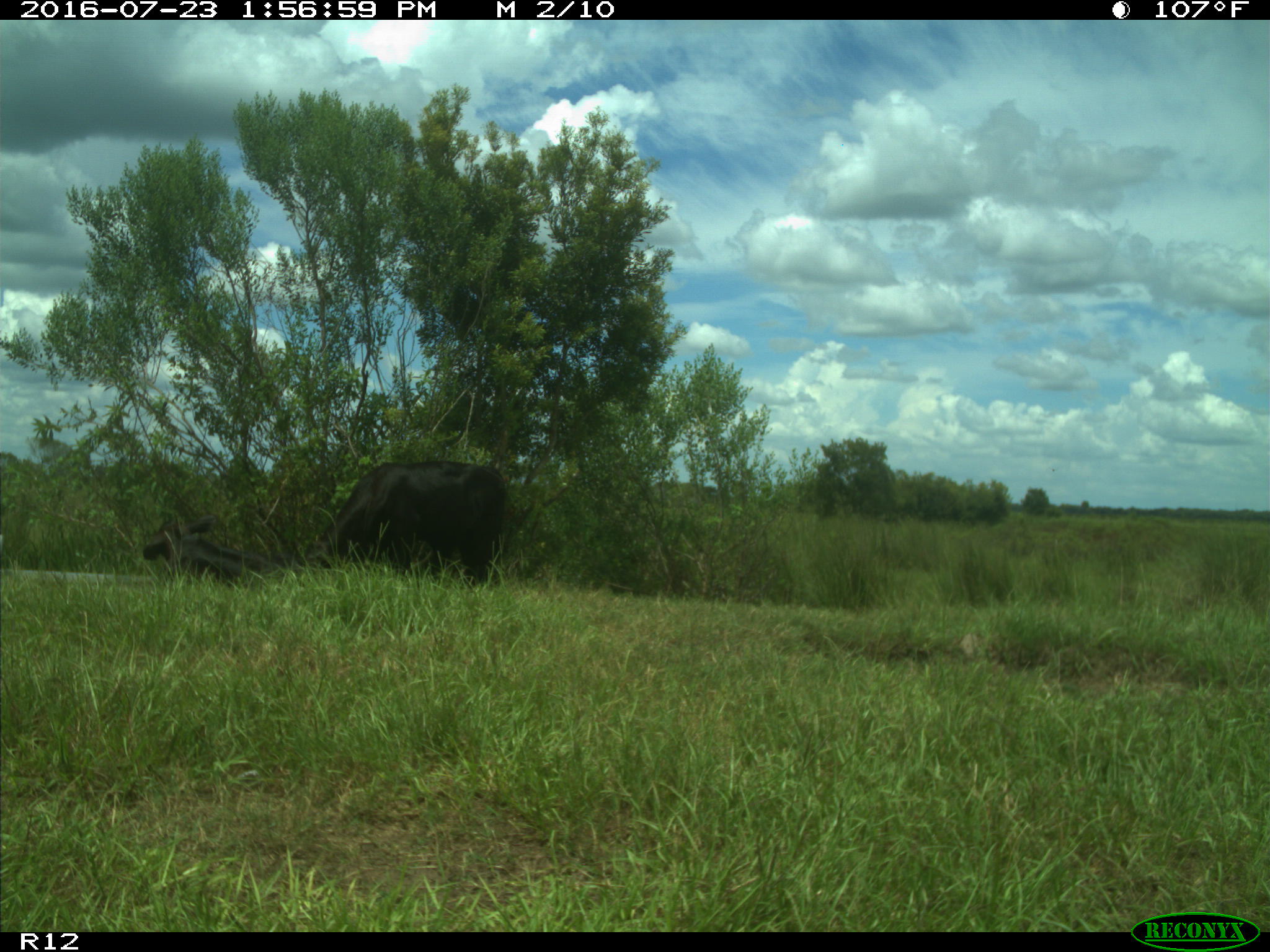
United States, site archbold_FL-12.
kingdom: Animalia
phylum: Chordata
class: Mammalia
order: Artiodactyla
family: Bovidae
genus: Bos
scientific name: Bos taurus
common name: domestic cow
Bos taurus (domestic cow).